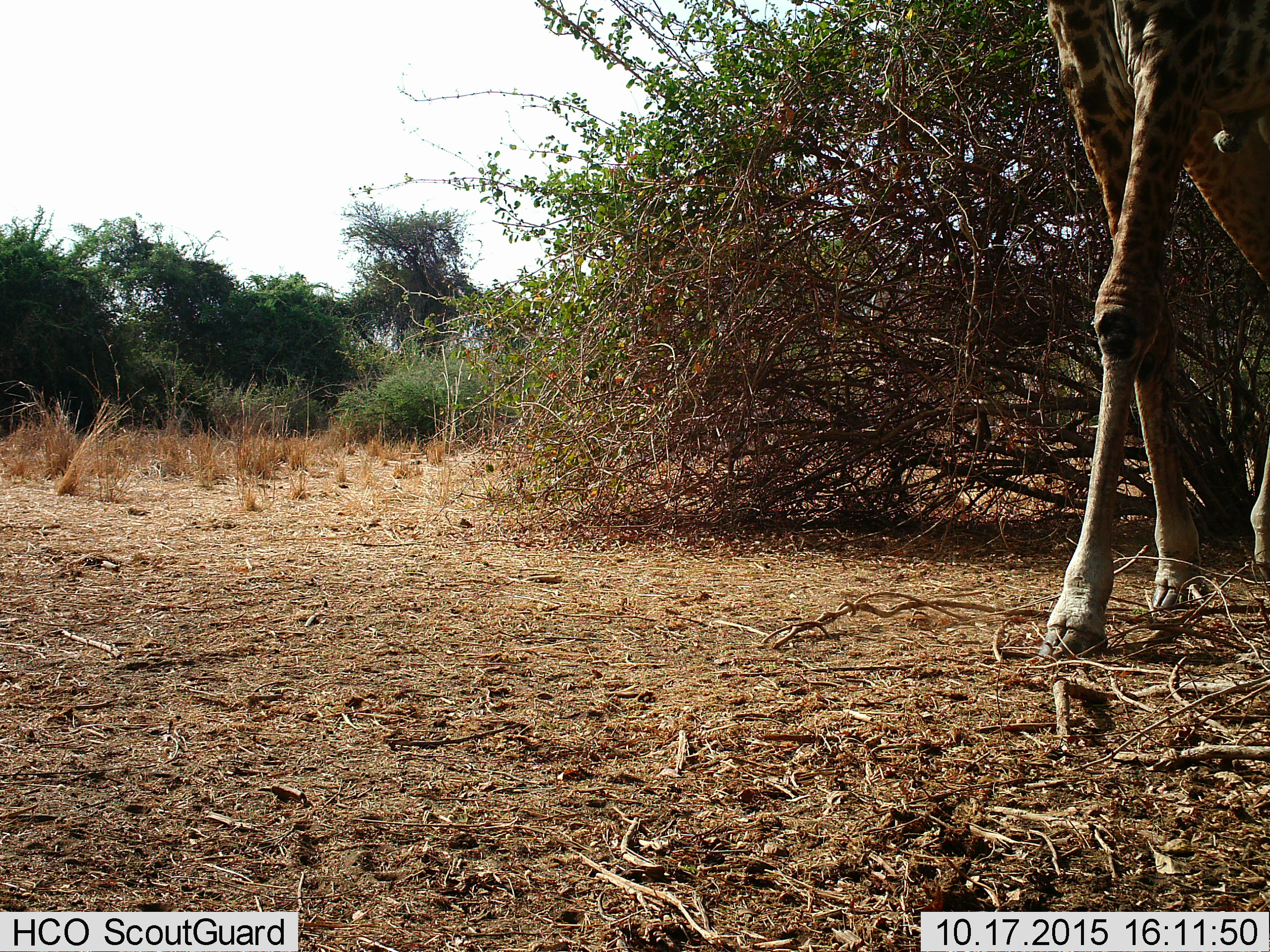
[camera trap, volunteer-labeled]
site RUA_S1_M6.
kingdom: Animalia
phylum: Chordata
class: Mammalia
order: Artiodactyla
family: Giraffidae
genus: Giraffa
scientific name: Giraffa camelopardalis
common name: giraffe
Giraffe (Giraffa camelopardalis), count 1. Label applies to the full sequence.